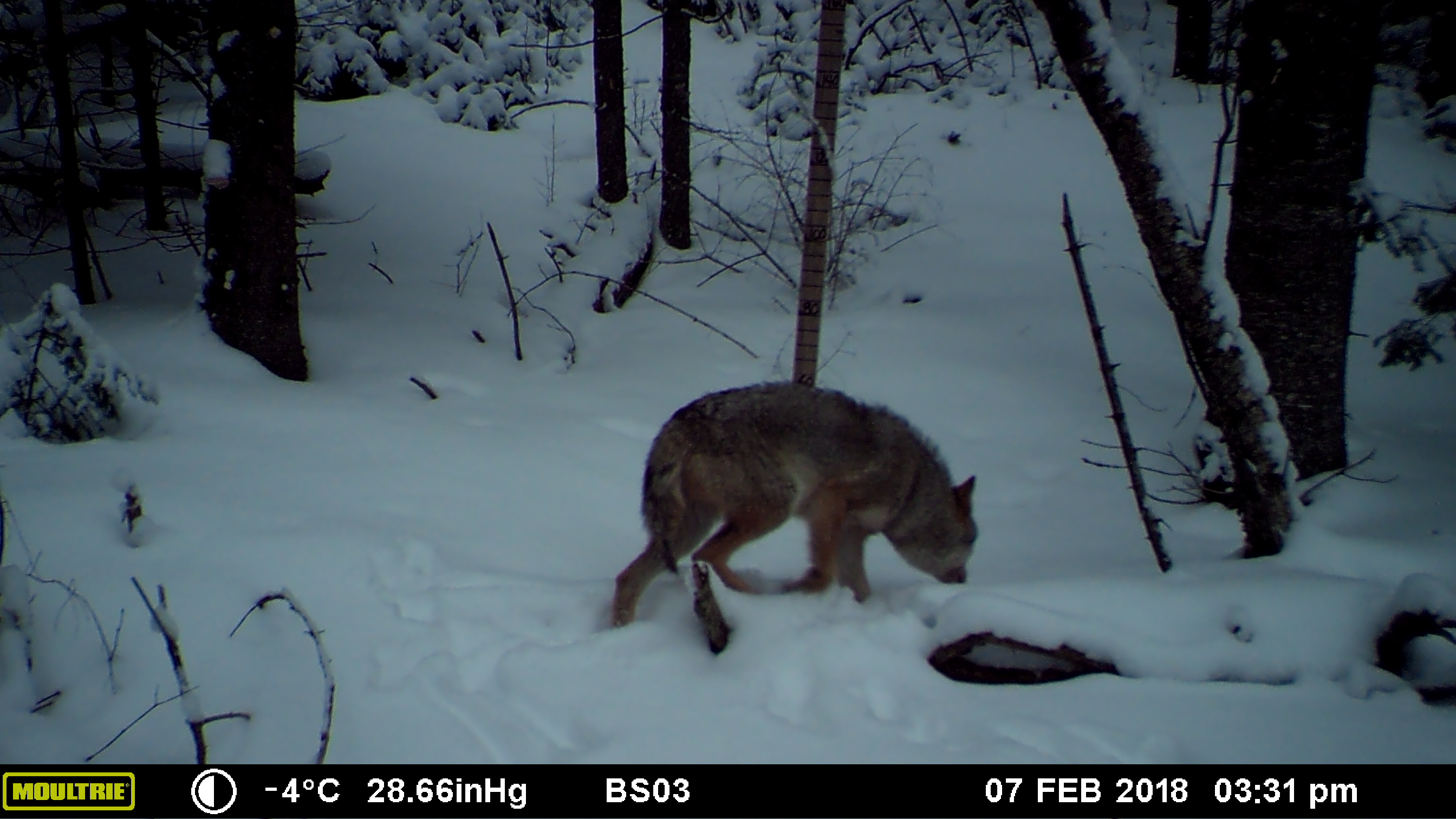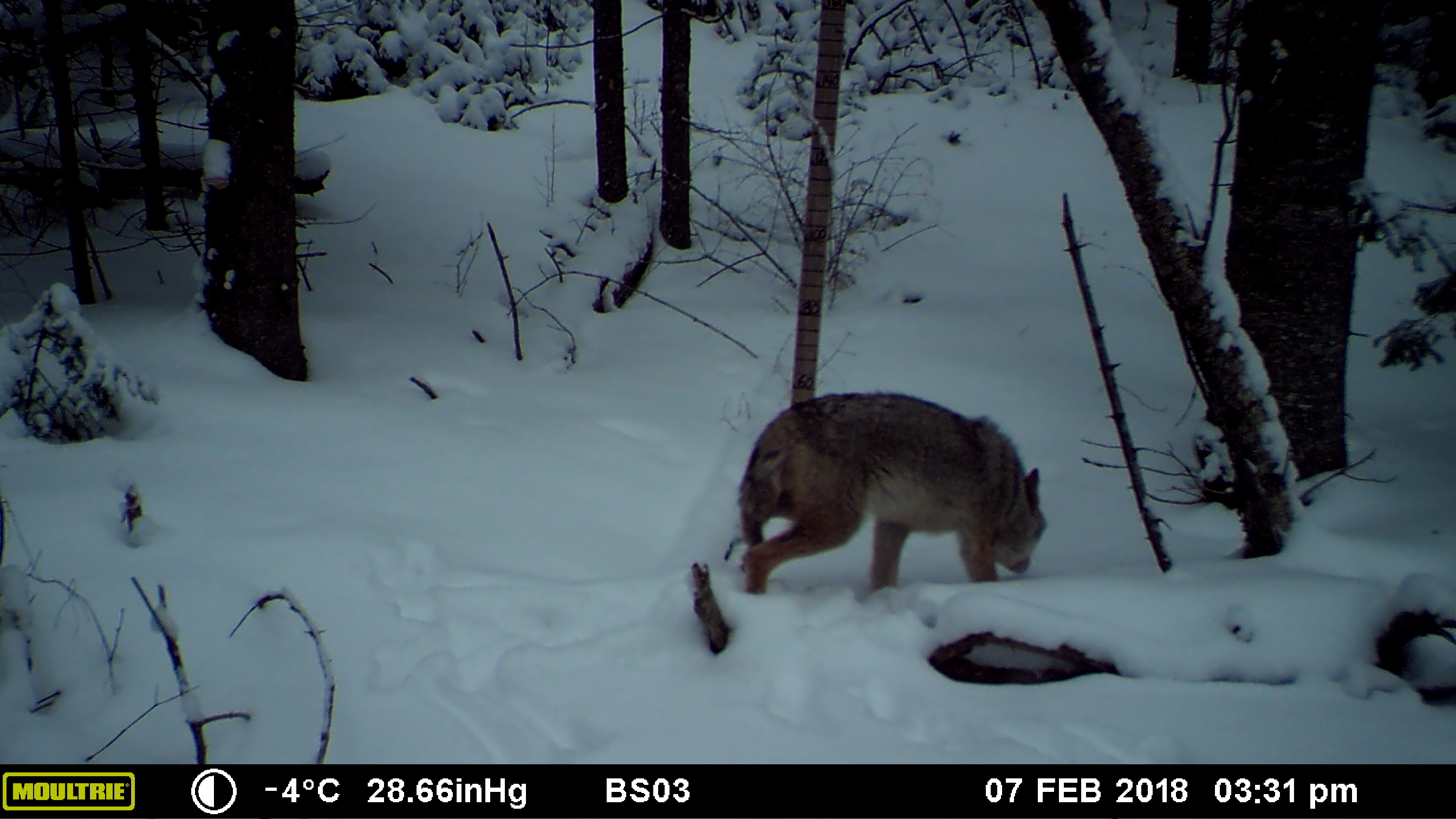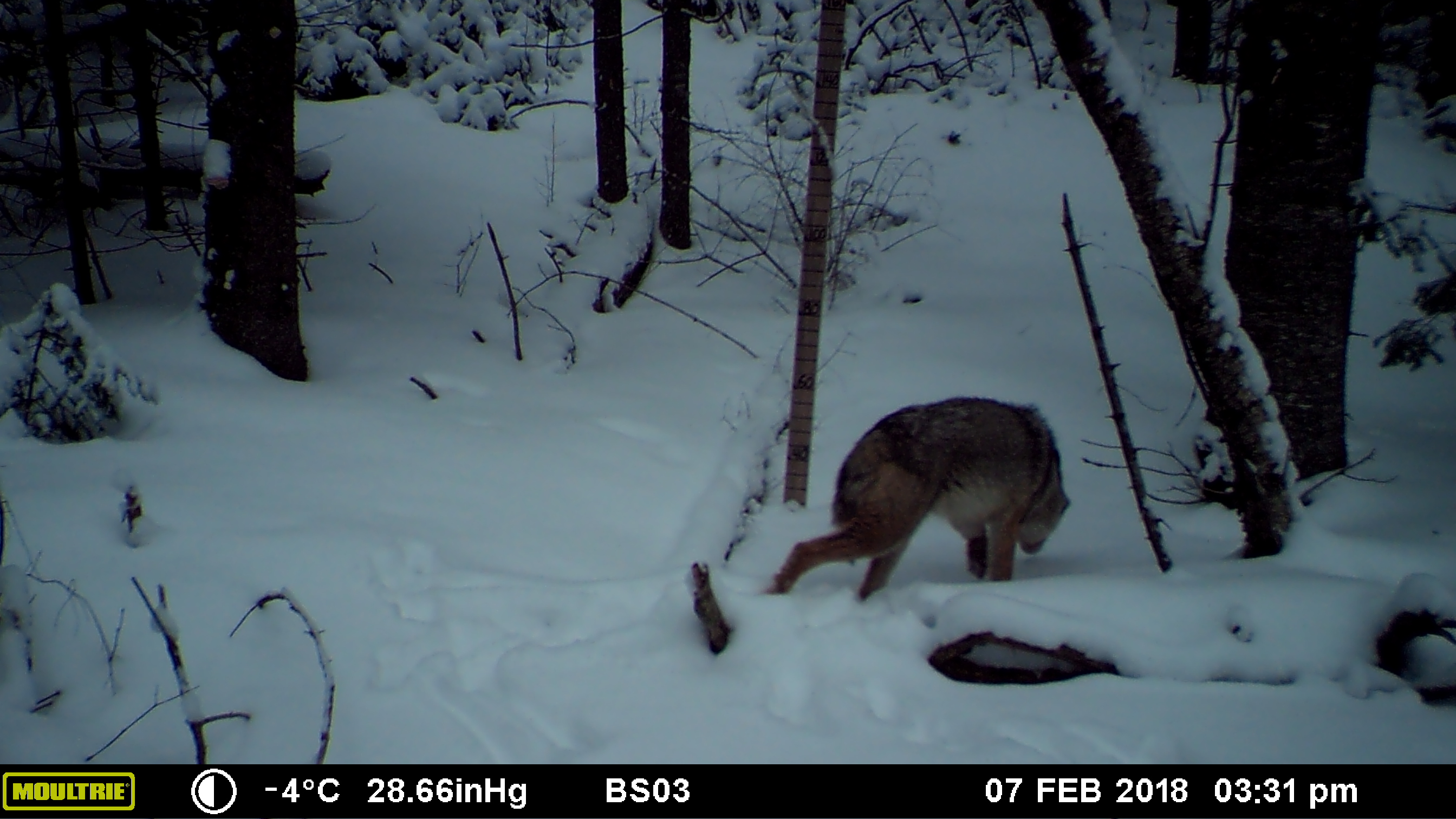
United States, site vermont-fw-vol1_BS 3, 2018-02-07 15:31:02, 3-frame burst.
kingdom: Animalia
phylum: Chordata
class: Mammalia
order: Carnivora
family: Canidae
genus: Canis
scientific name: Canis latrans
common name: coyote